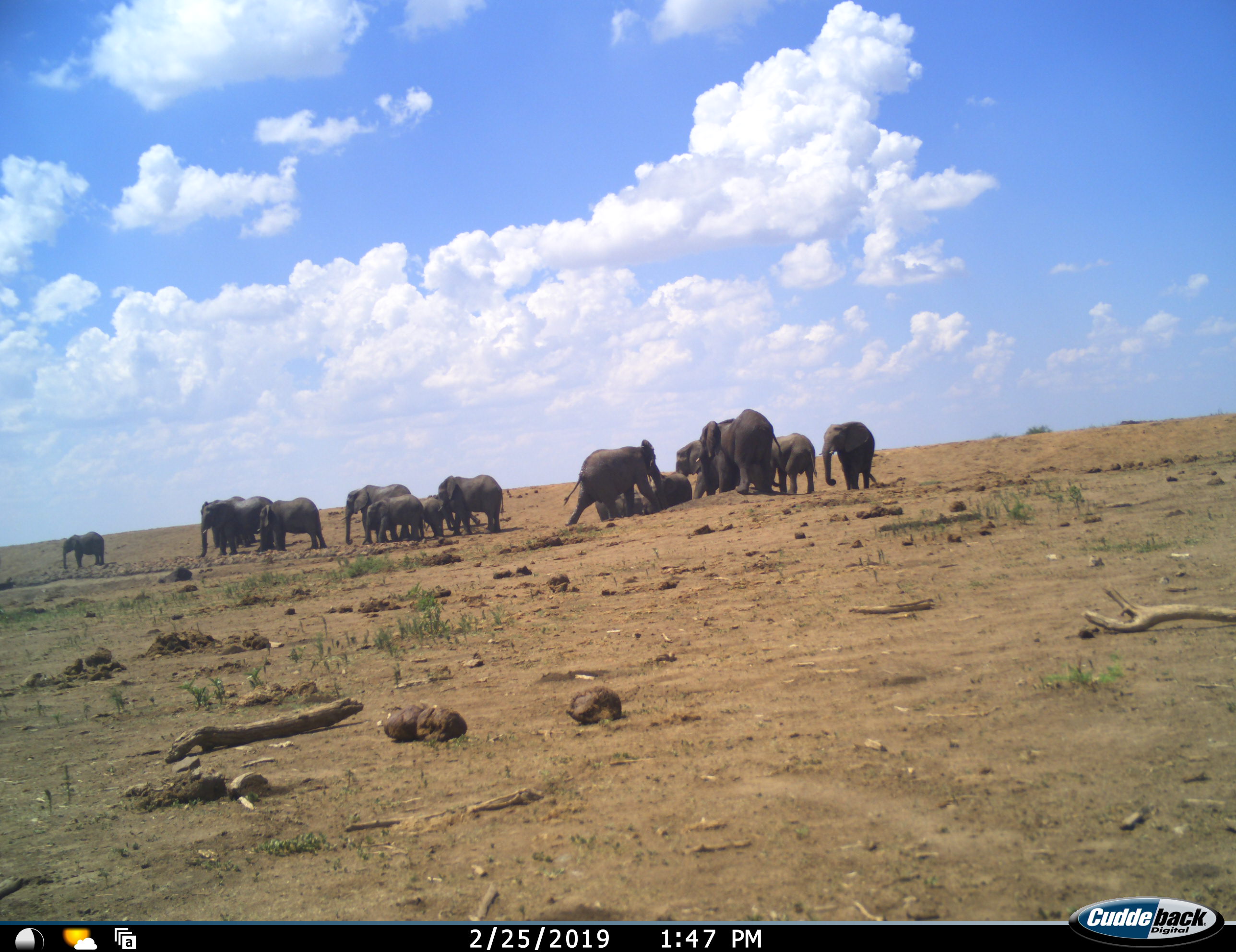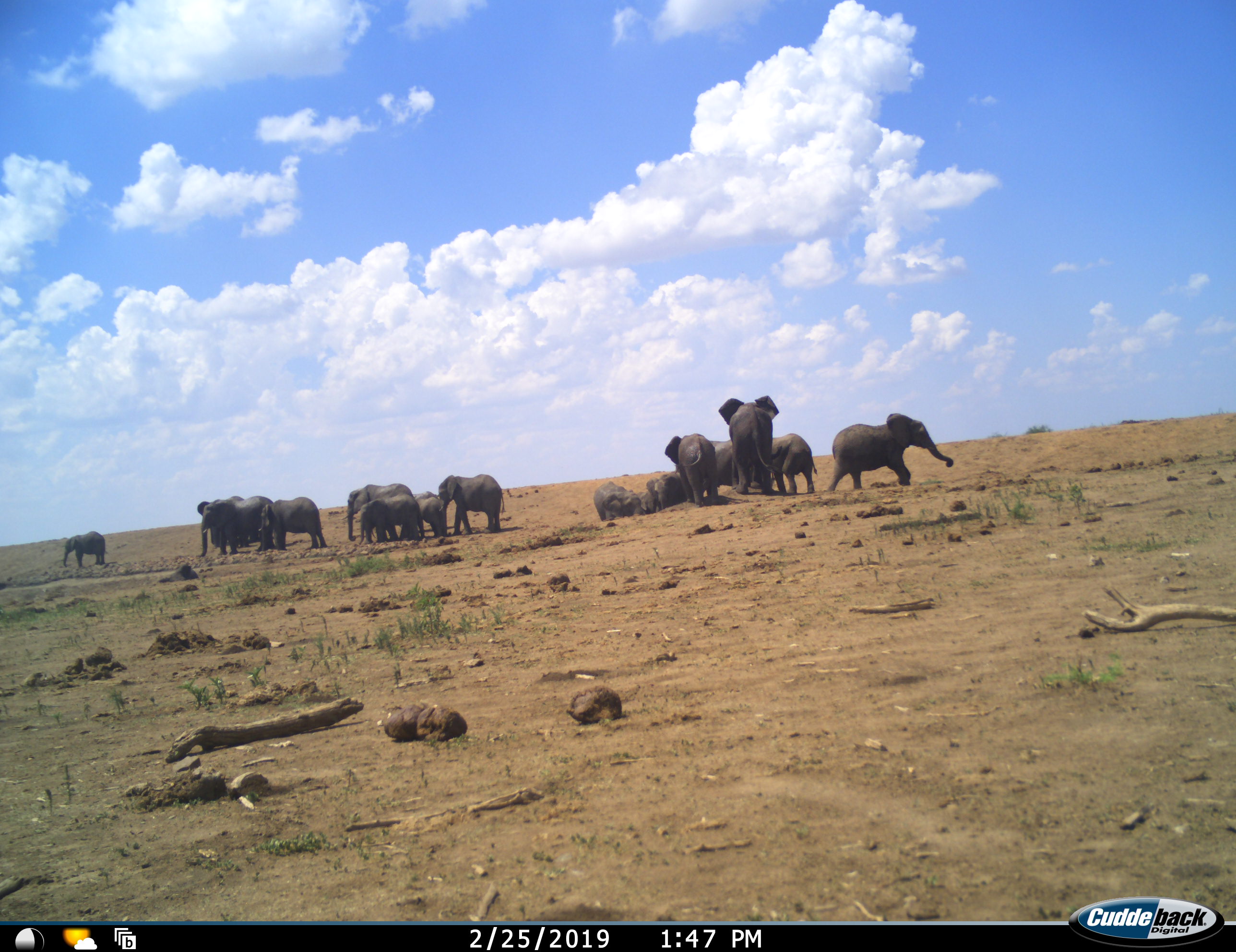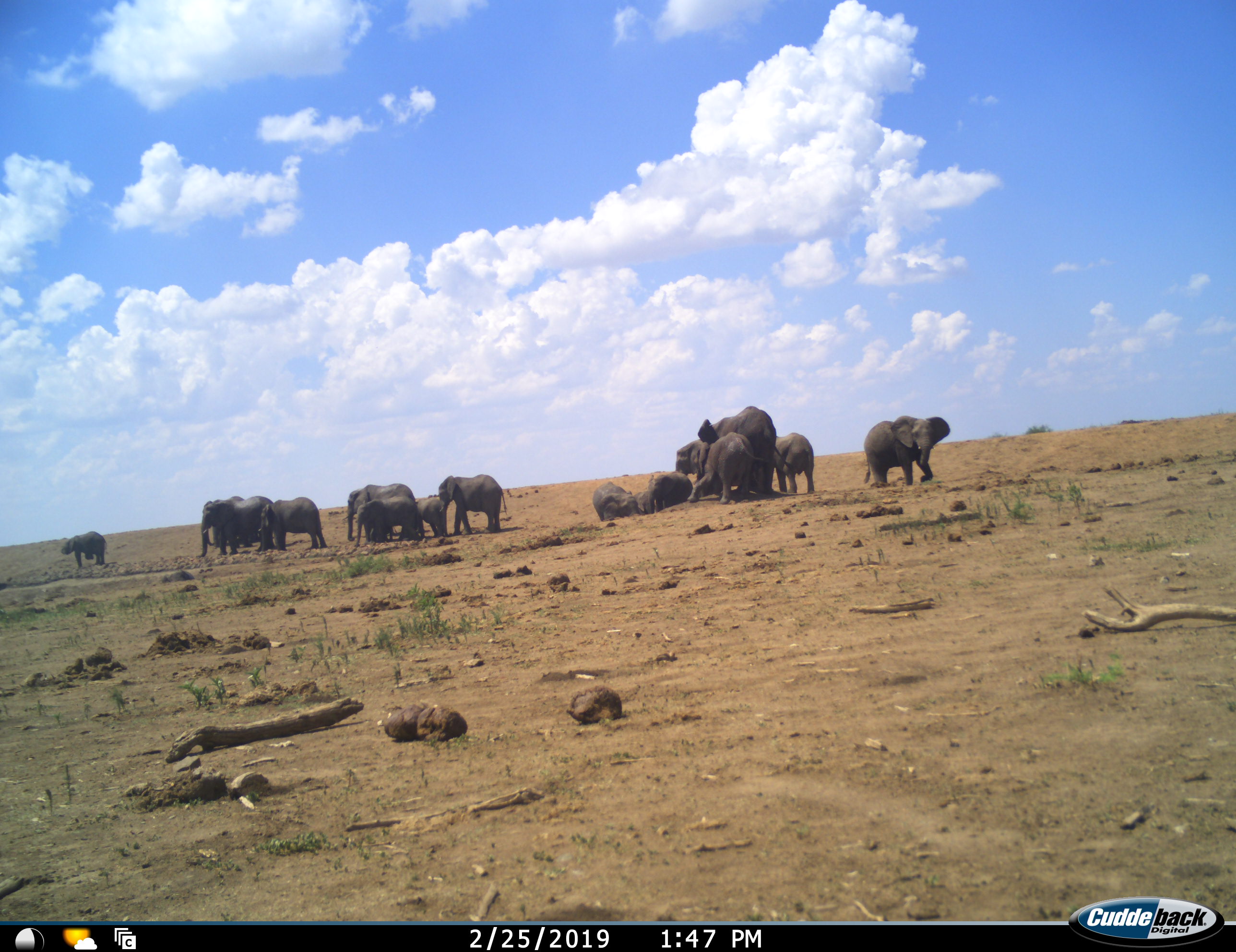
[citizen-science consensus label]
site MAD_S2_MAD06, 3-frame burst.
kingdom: Animalia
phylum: Chordata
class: Mammalia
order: Proboscidea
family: Elephantidae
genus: Loxodonta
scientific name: Loxodonta africana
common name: african bush elephant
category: elephant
Elephant (african bush elephant) (Loxodonta africana), count 11-50. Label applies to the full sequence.